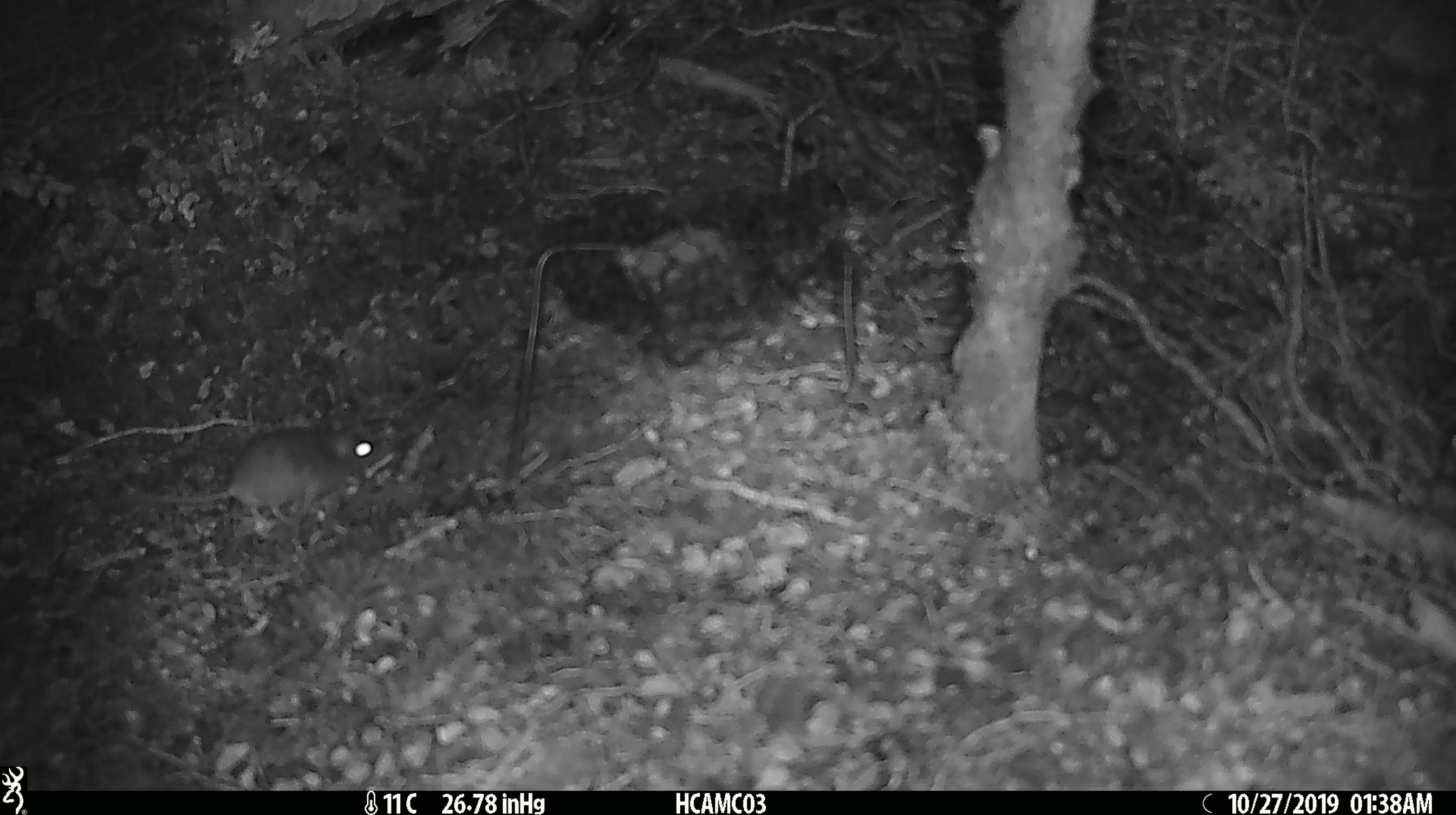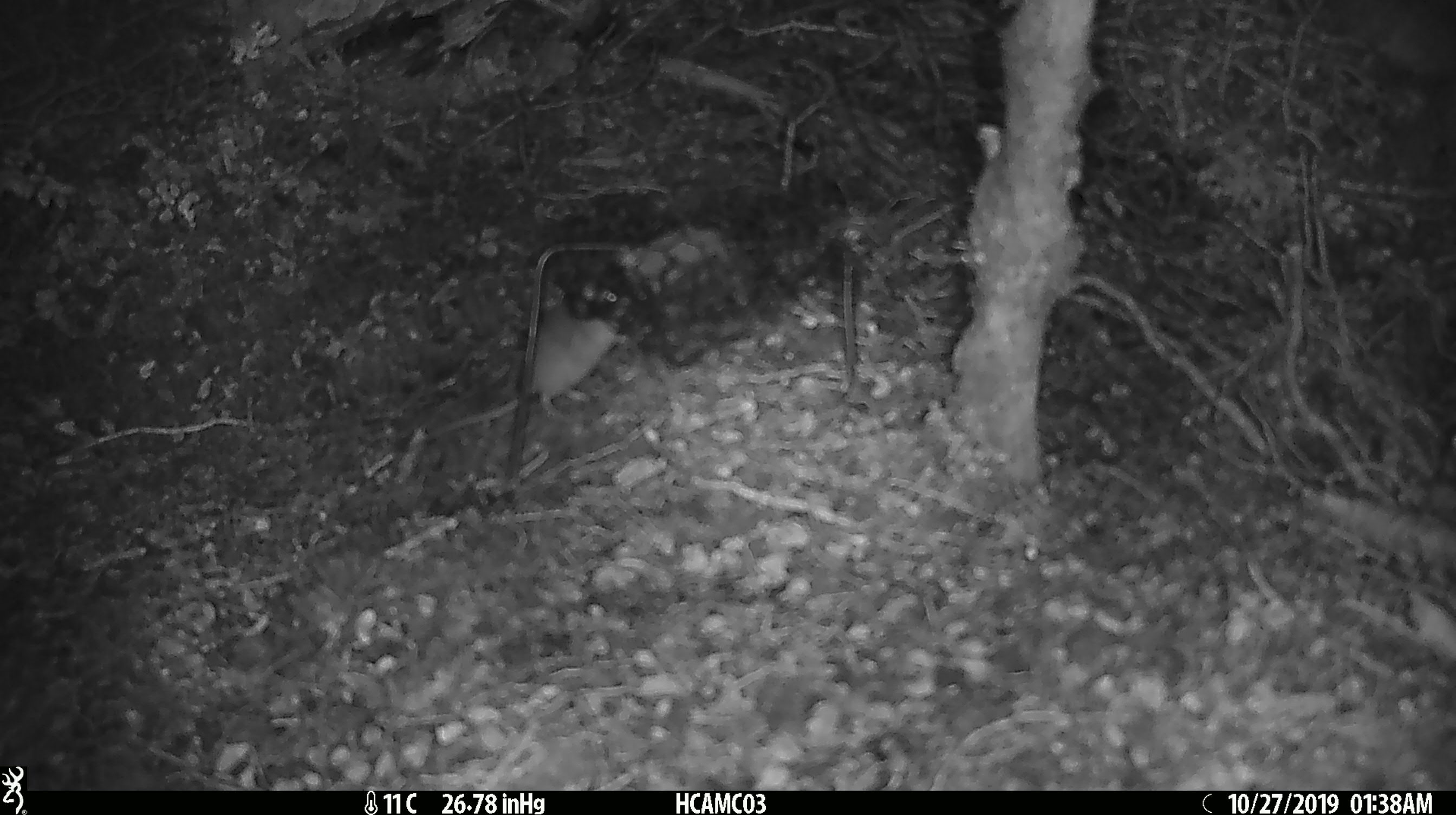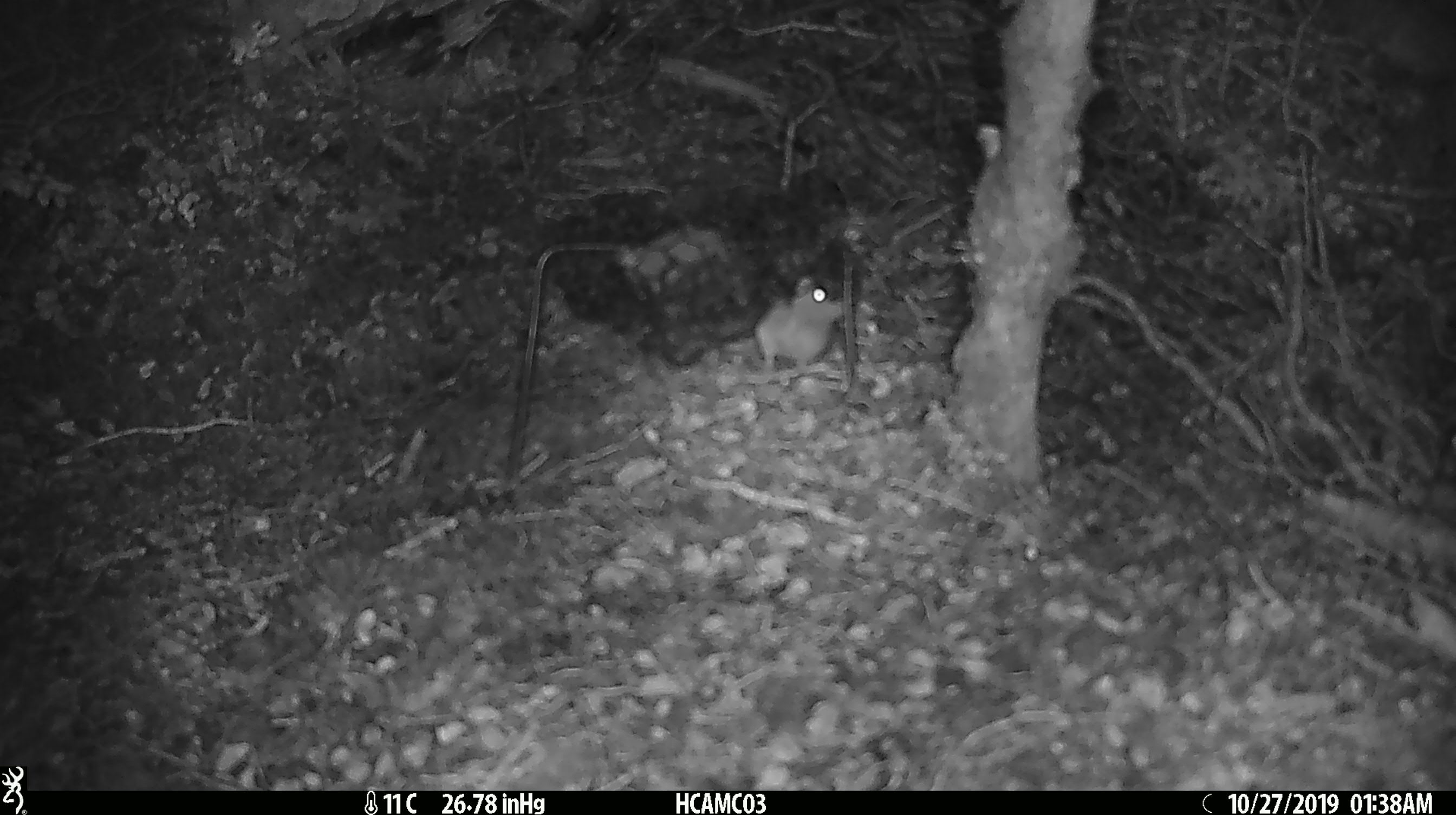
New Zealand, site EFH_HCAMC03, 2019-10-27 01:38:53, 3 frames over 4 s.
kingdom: Animalia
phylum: Chordata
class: Mammalia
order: Rodentia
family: Muridae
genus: Mus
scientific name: Mus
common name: mouse